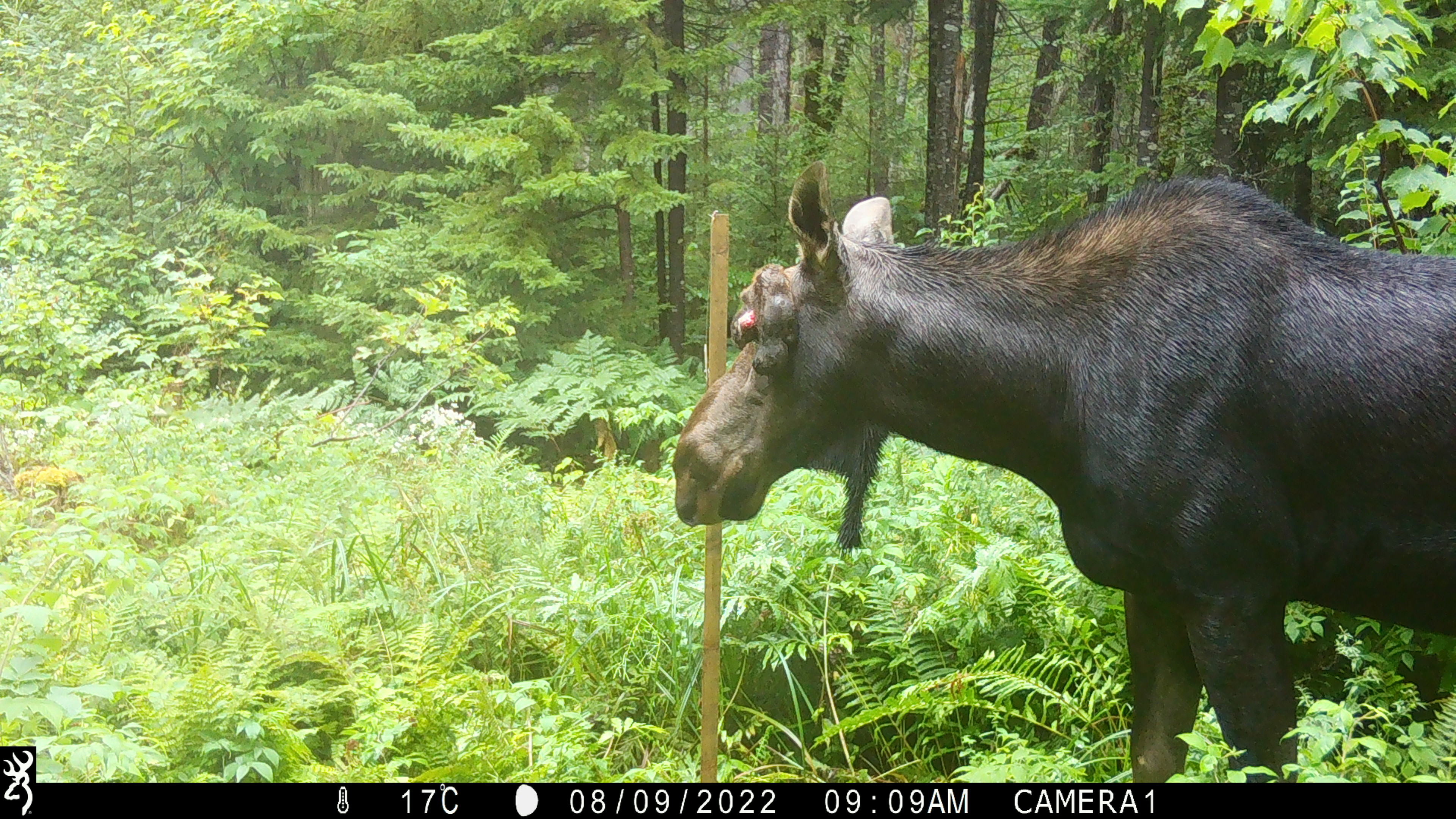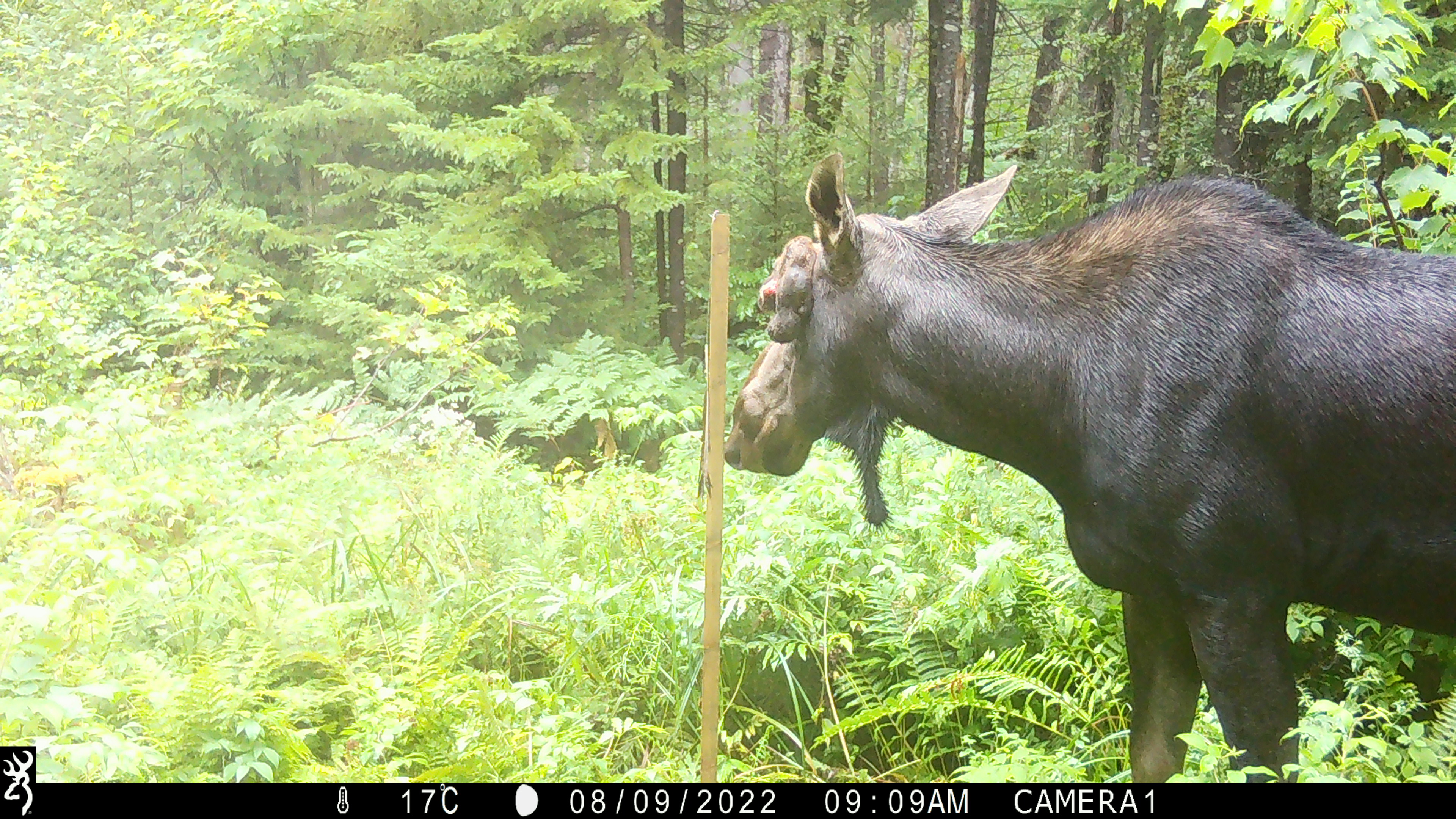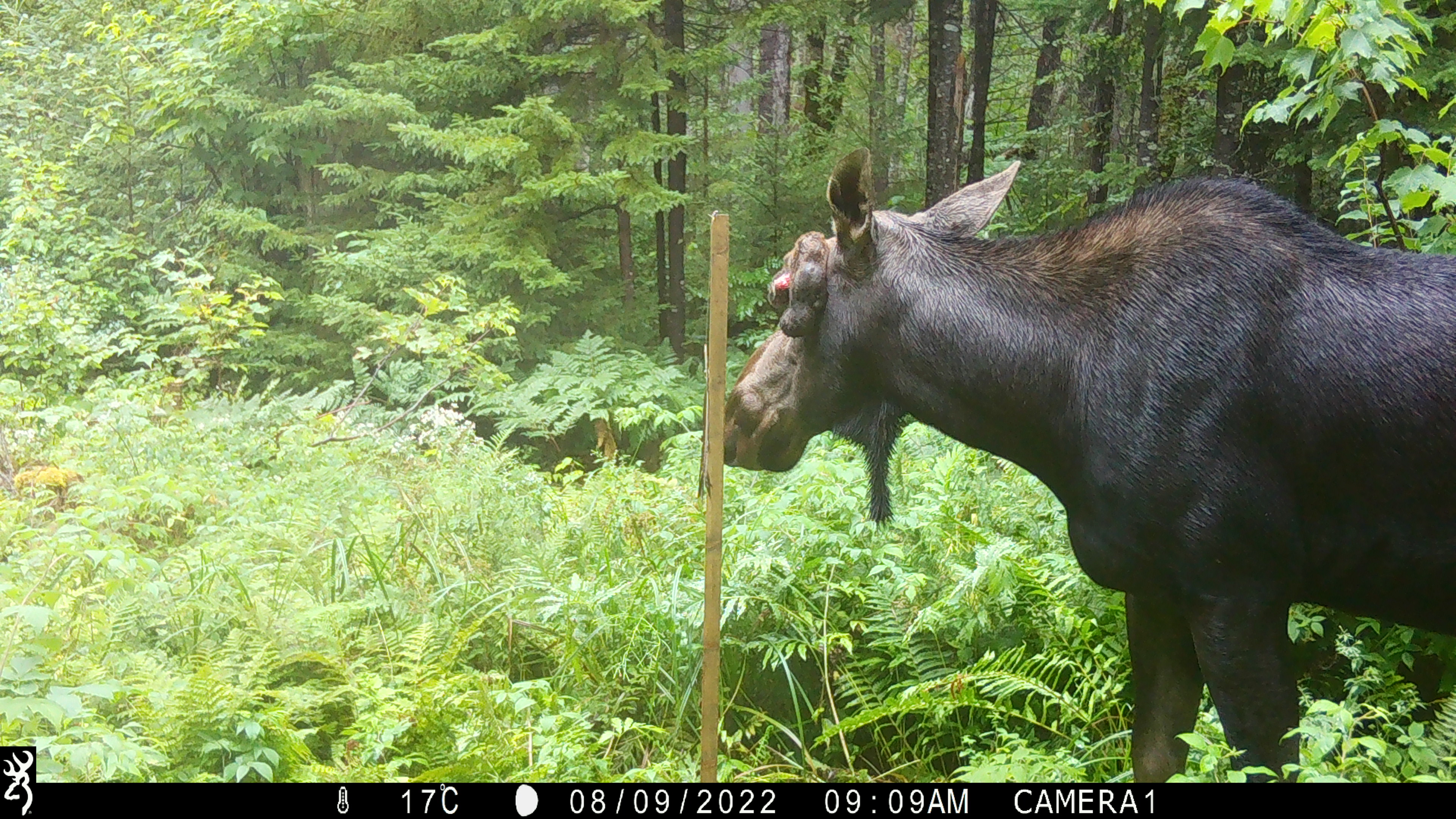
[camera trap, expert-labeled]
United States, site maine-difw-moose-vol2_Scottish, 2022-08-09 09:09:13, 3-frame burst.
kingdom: Animalia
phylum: Chordata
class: Mammalia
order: Artiodactyla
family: Cervidae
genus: Alces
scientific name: Alces alces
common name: moose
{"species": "moose (Alces alces)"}